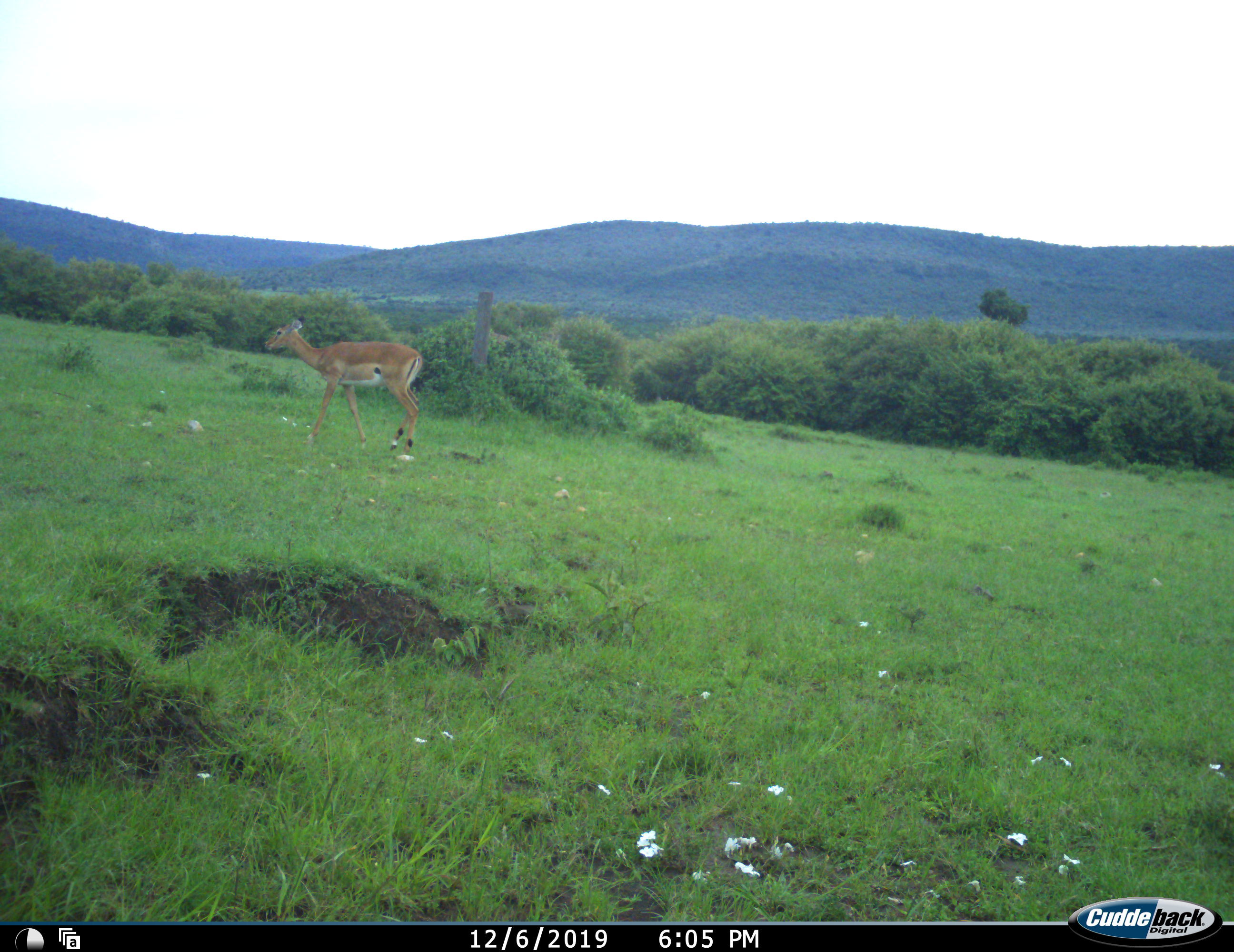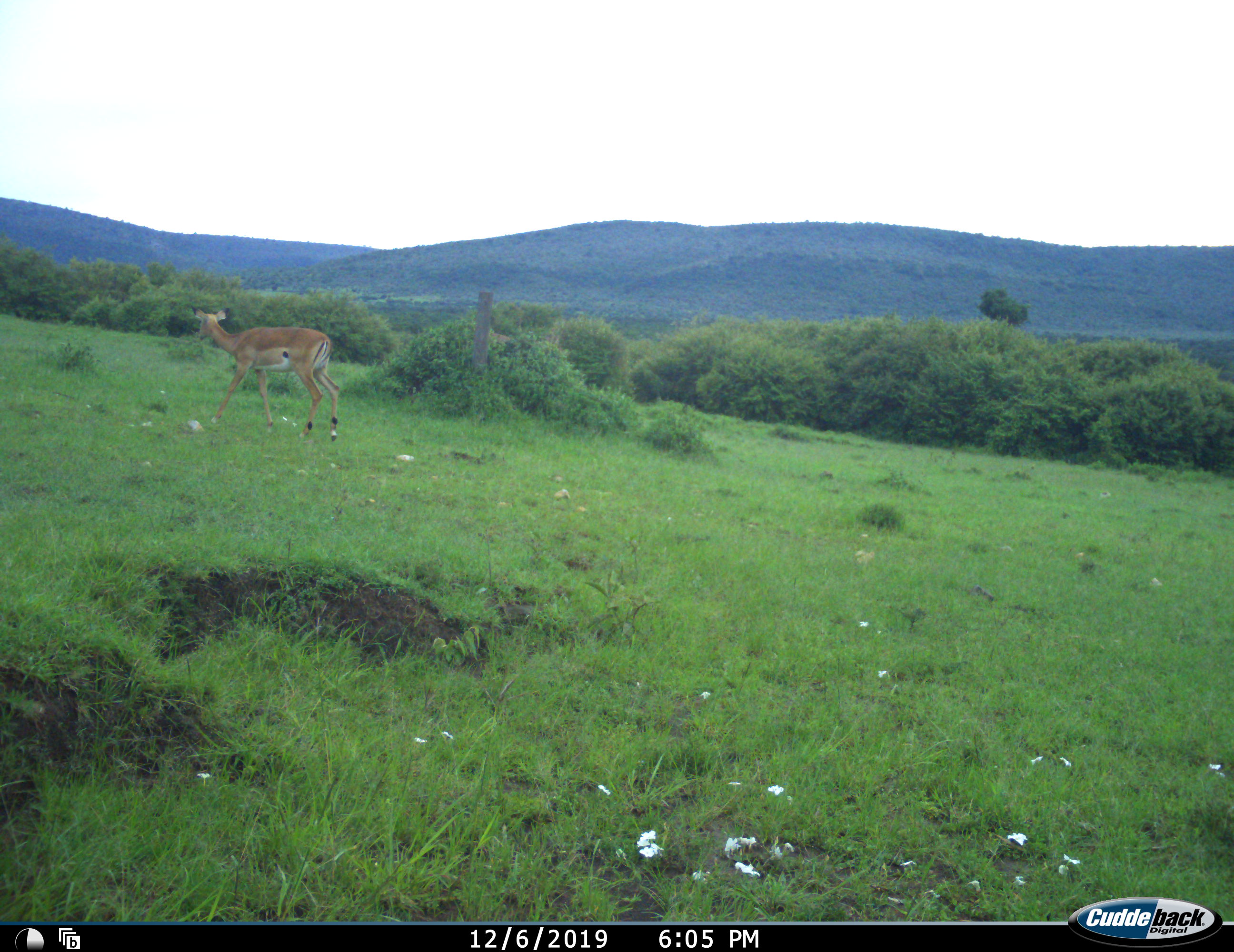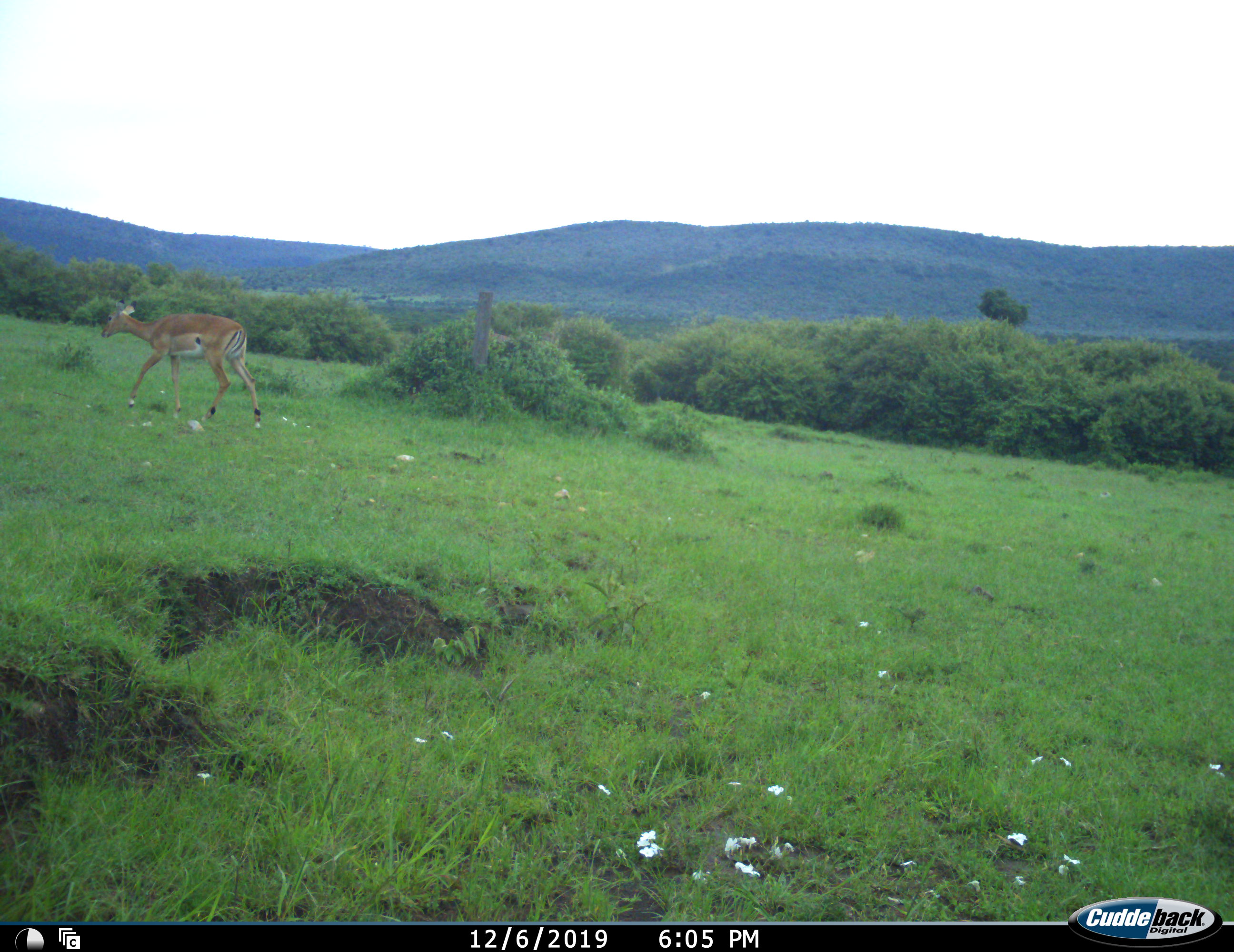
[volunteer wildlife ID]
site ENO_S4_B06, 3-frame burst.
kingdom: Animalia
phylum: Chordata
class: Mammalia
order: Artiodactyla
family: Bovidae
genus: Aepyceros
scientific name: Aepyceros melampus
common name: impala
Impala (Aepyceros melampus), count 1. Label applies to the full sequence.